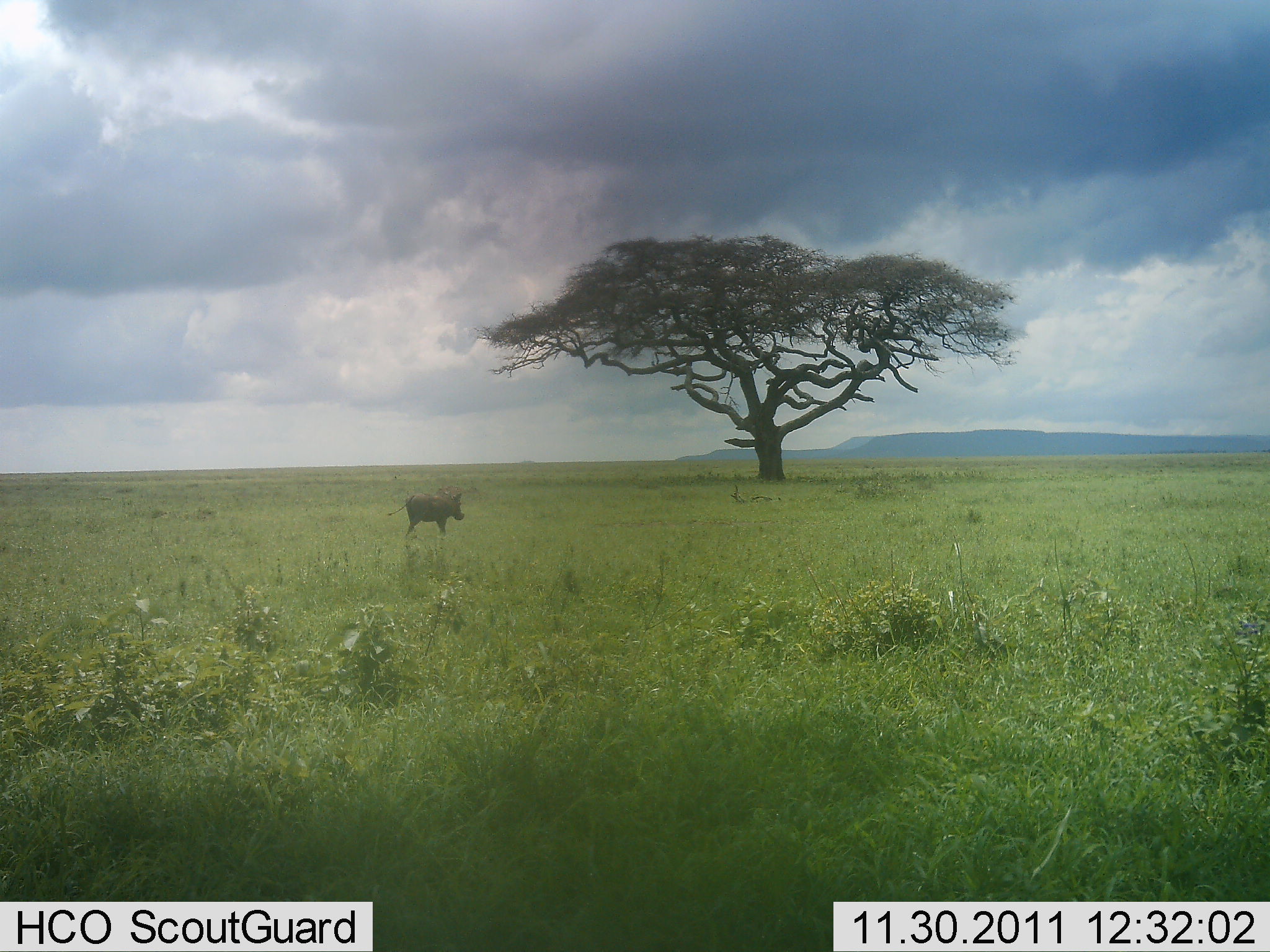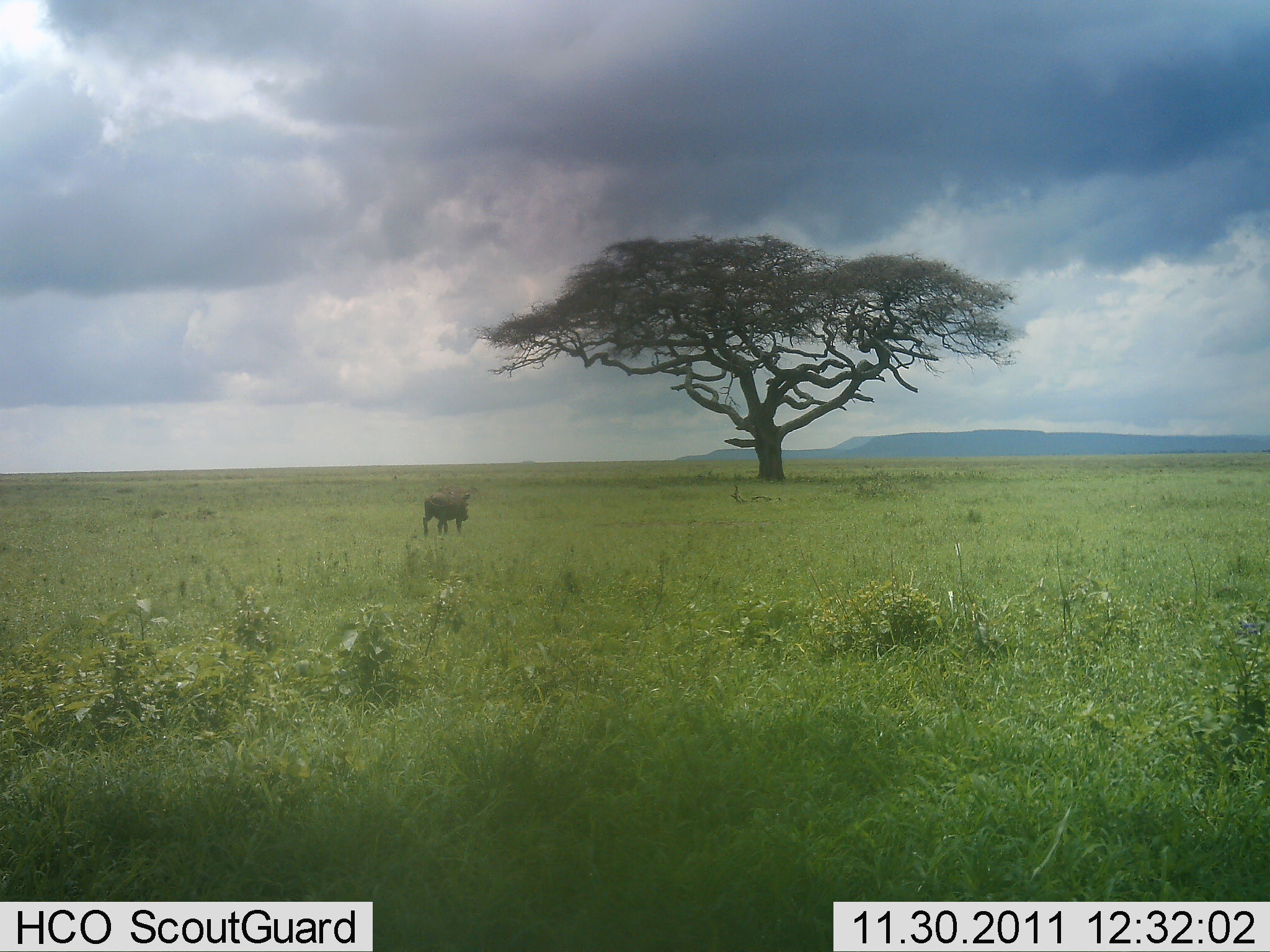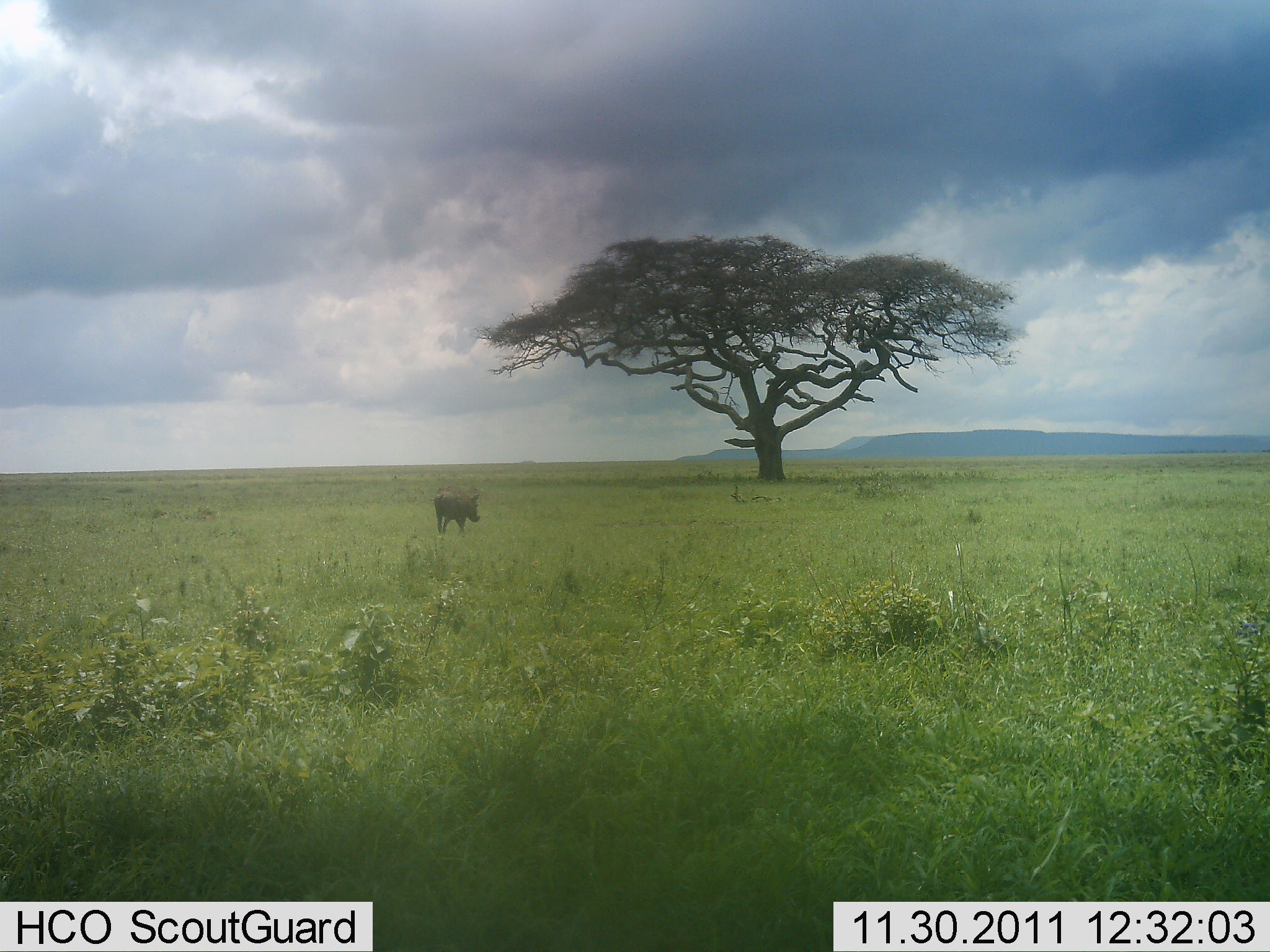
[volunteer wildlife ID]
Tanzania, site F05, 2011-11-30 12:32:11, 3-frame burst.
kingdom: Animalia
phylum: Chordata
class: Mammalia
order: Artiodactyla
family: Suidae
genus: Phacochoerus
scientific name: Phacochoerus africanus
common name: warthog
Warthog (Phacochoerus africanus), count 1. Behavior (volunteer vote fractions): standing 7%, resting 0%, moving 100%, interacting 0%. Young present (vote fraction): 0%. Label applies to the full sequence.